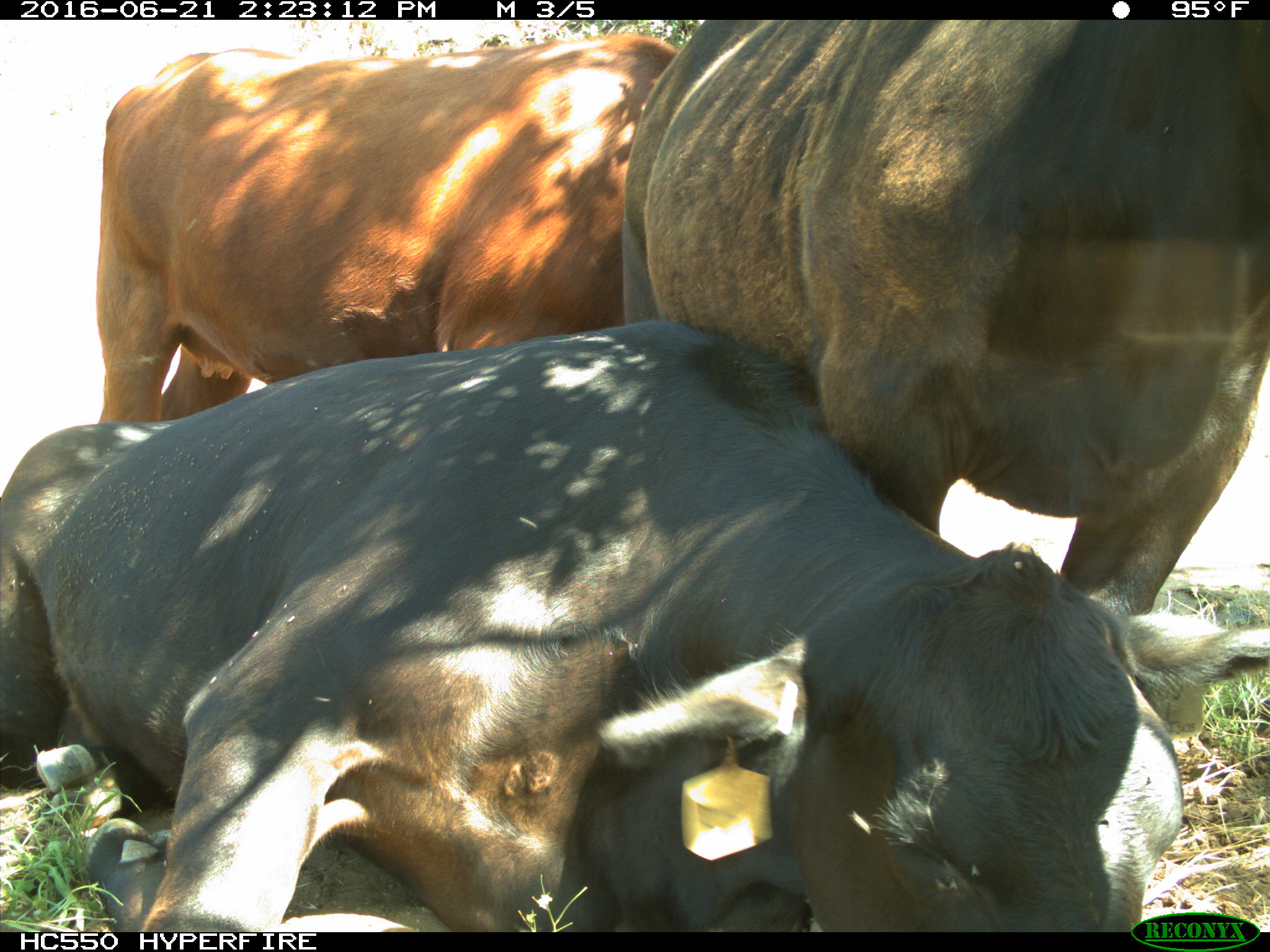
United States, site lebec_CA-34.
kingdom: Animalia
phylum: Chordata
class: Mammalia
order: Artiodactyla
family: Bovidae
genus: Bos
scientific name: Bos taurus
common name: domestic cow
Bos taurus (domestic cow).